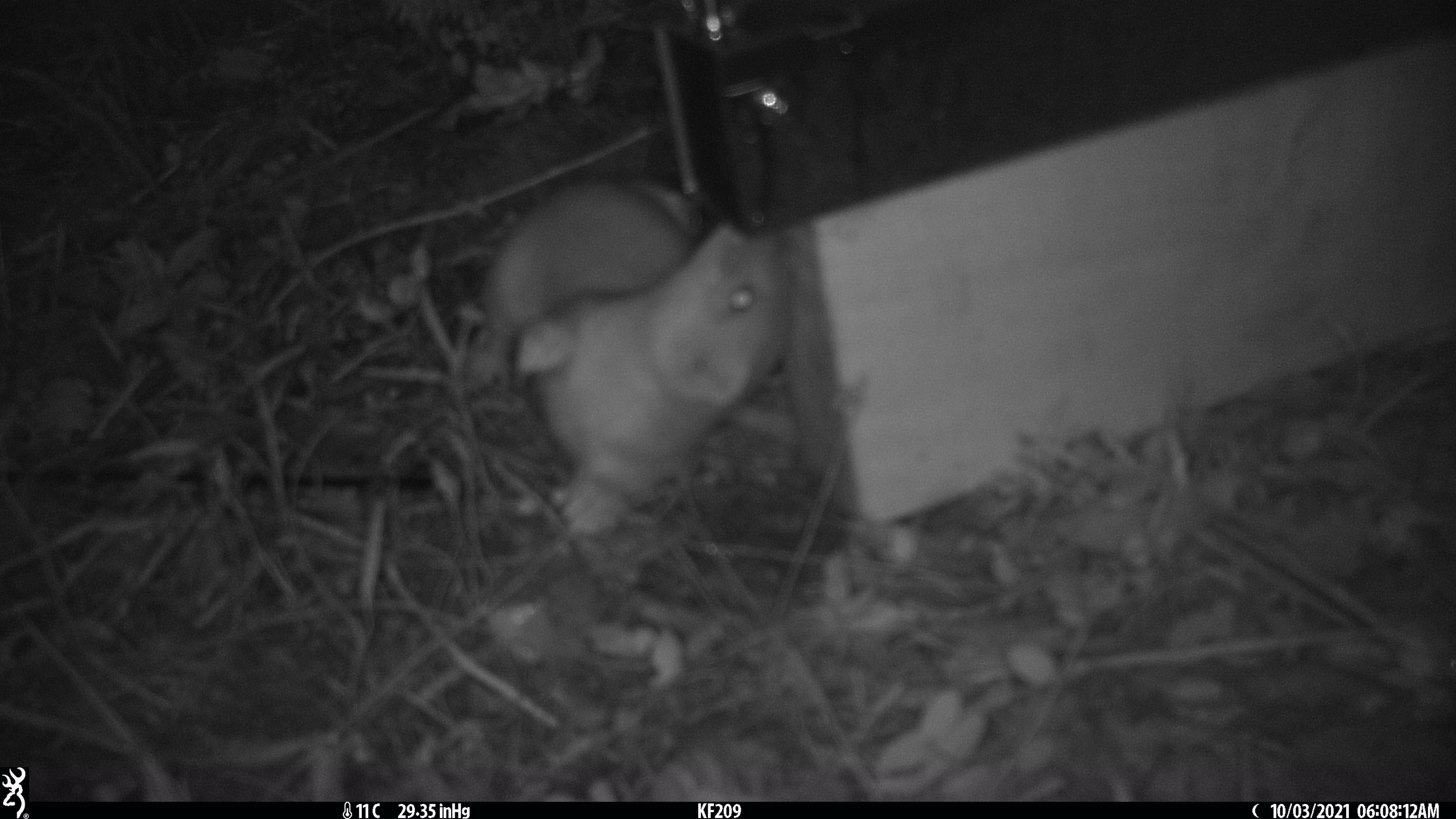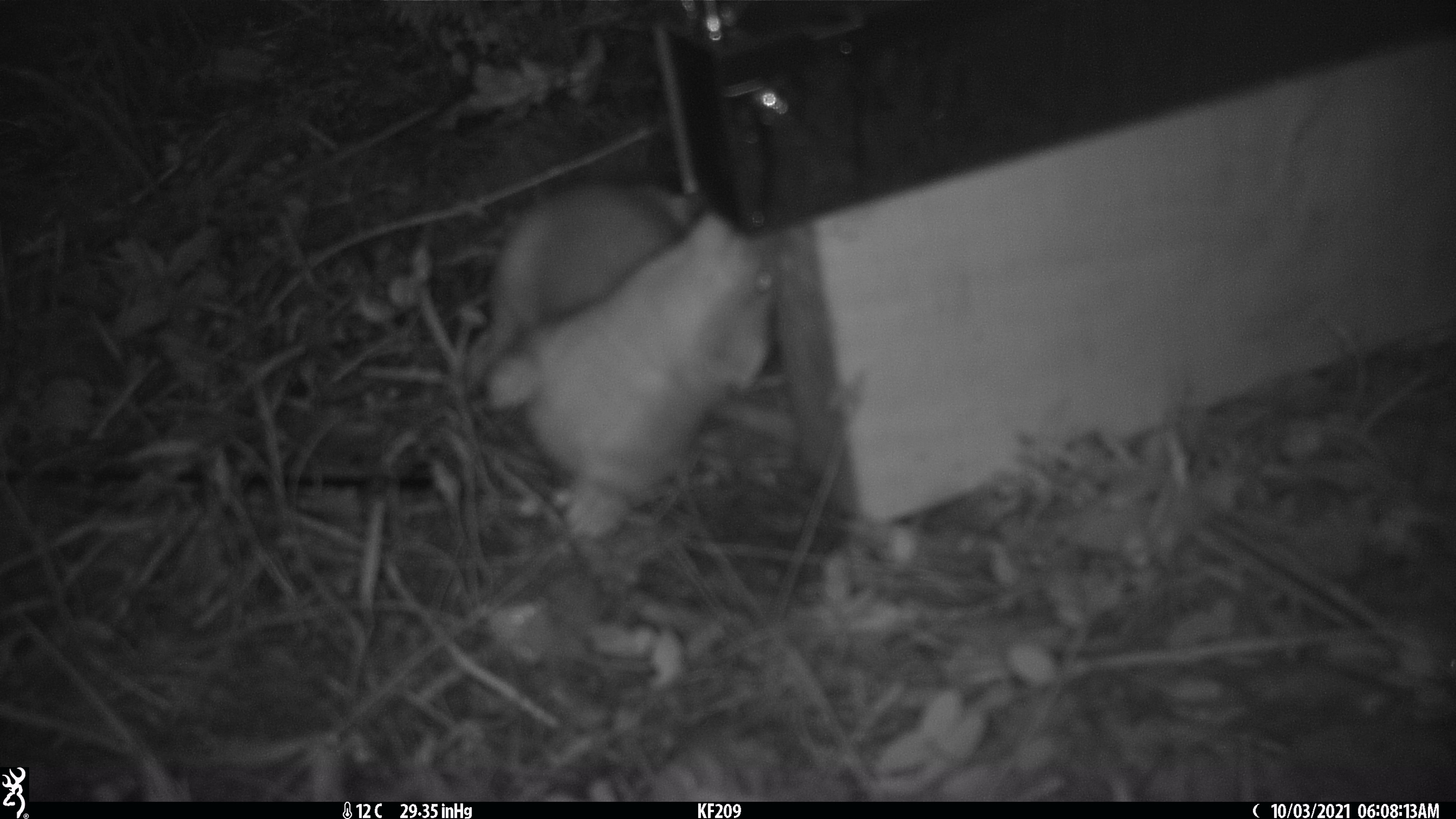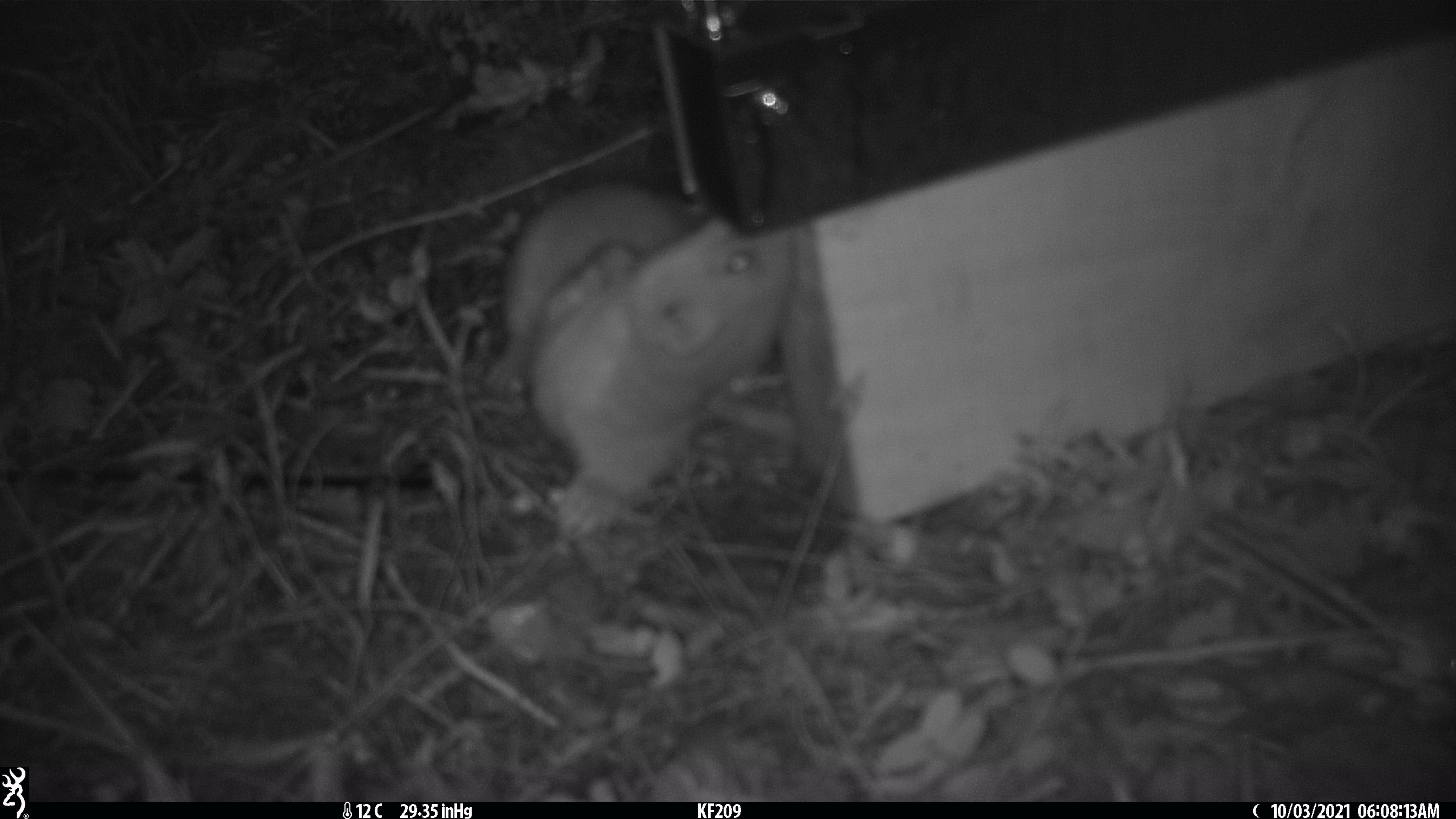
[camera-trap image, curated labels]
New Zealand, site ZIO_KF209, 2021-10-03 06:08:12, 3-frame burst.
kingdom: Animalia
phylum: Chordata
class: Mammalia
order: Carnivora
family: Mustelidae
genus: Mustela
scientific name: Mustela erminea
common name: stoat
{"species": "stoat (Mustela erminea)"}